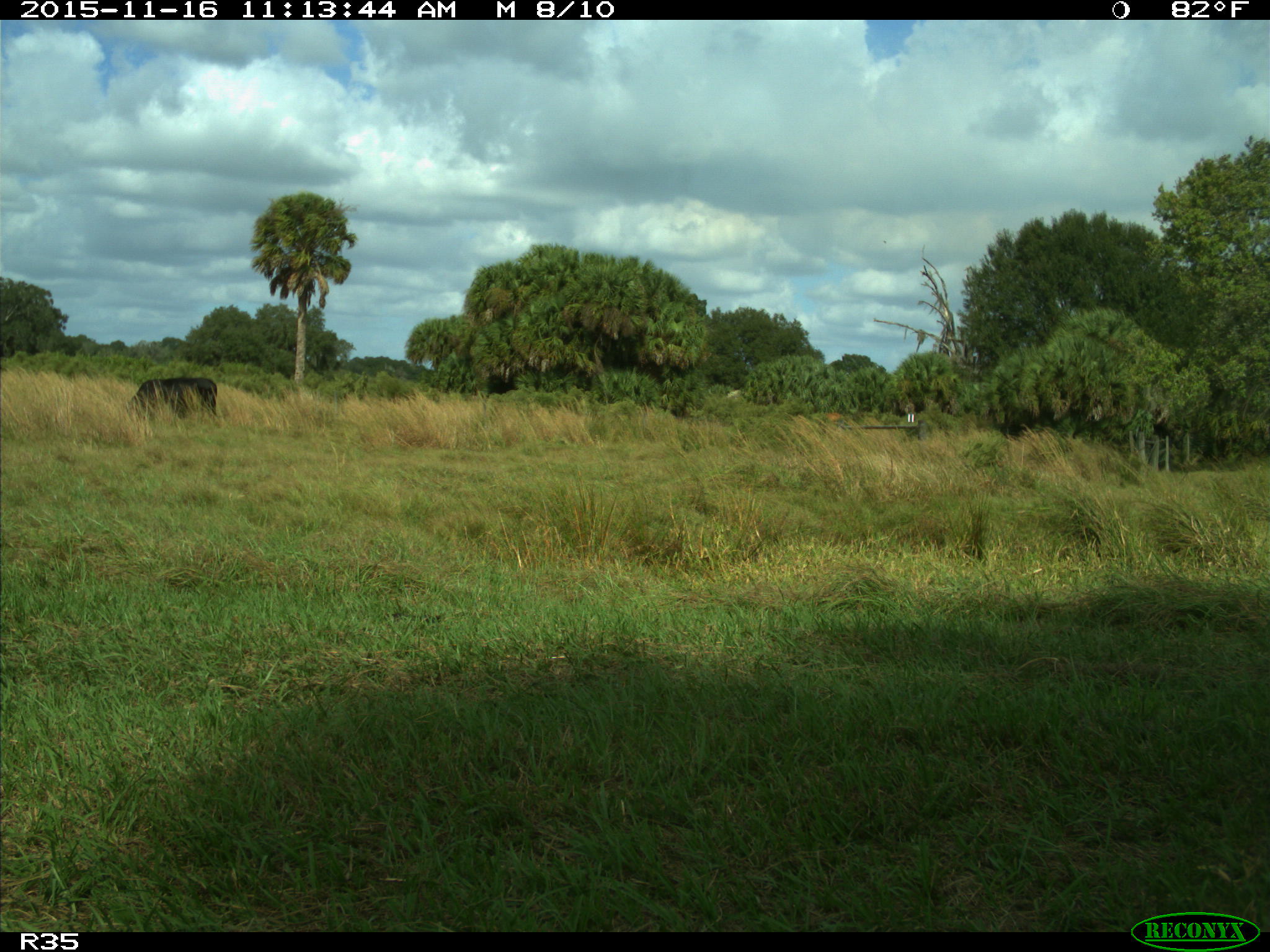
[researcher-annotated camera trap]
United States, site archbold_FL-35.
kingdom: Animalia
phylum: Chordata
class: Mammalia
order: Artiodactyla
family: Bovidae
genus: Bos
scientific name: Bos taurus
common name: domestic cow